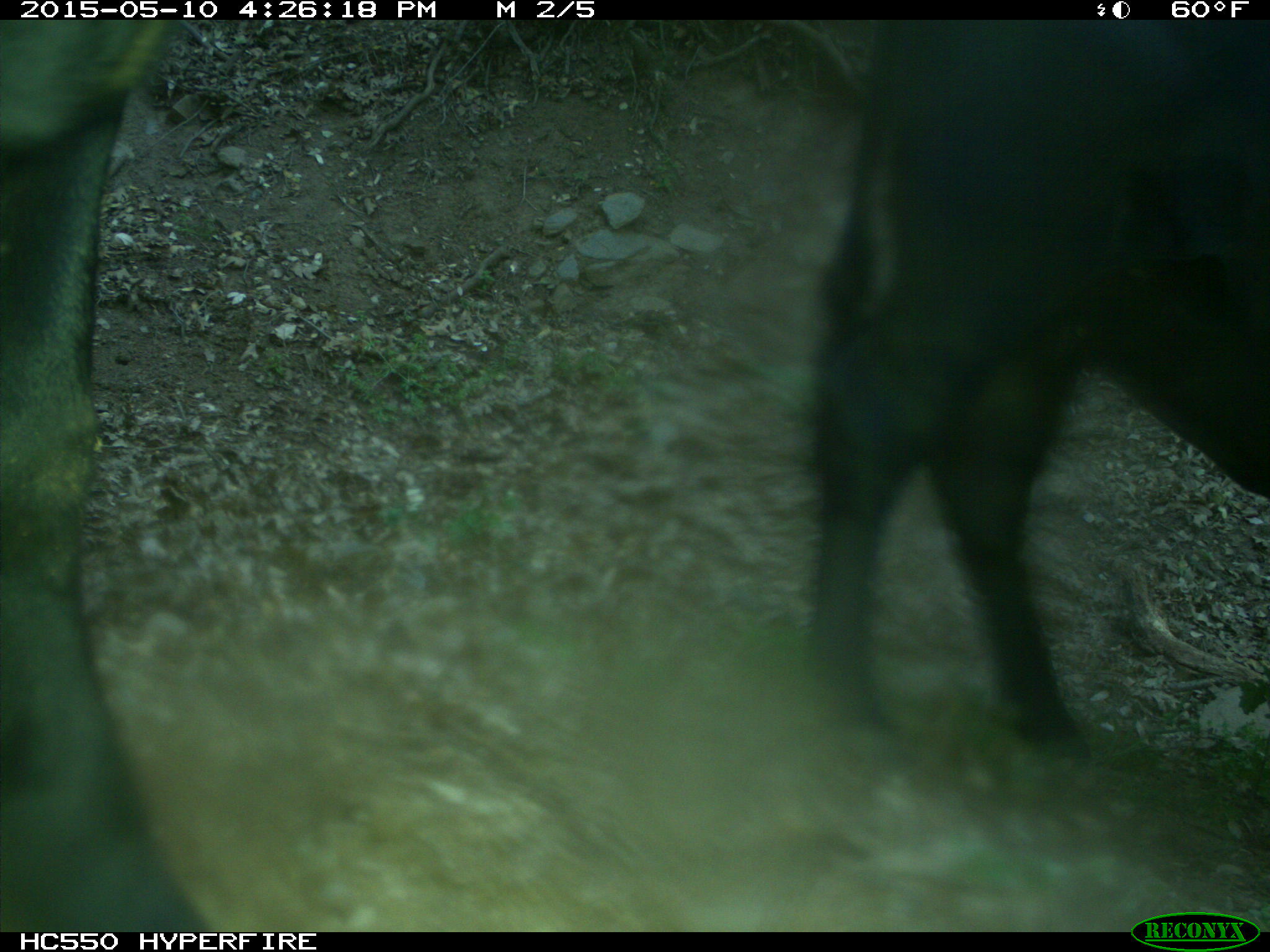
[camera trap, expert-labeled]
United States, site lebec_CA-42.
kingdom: Animalia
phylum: Chordata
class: Mammalia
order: Artiodactyla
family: Bovidae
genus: Bos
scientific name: Bos taurus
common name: domestic cow